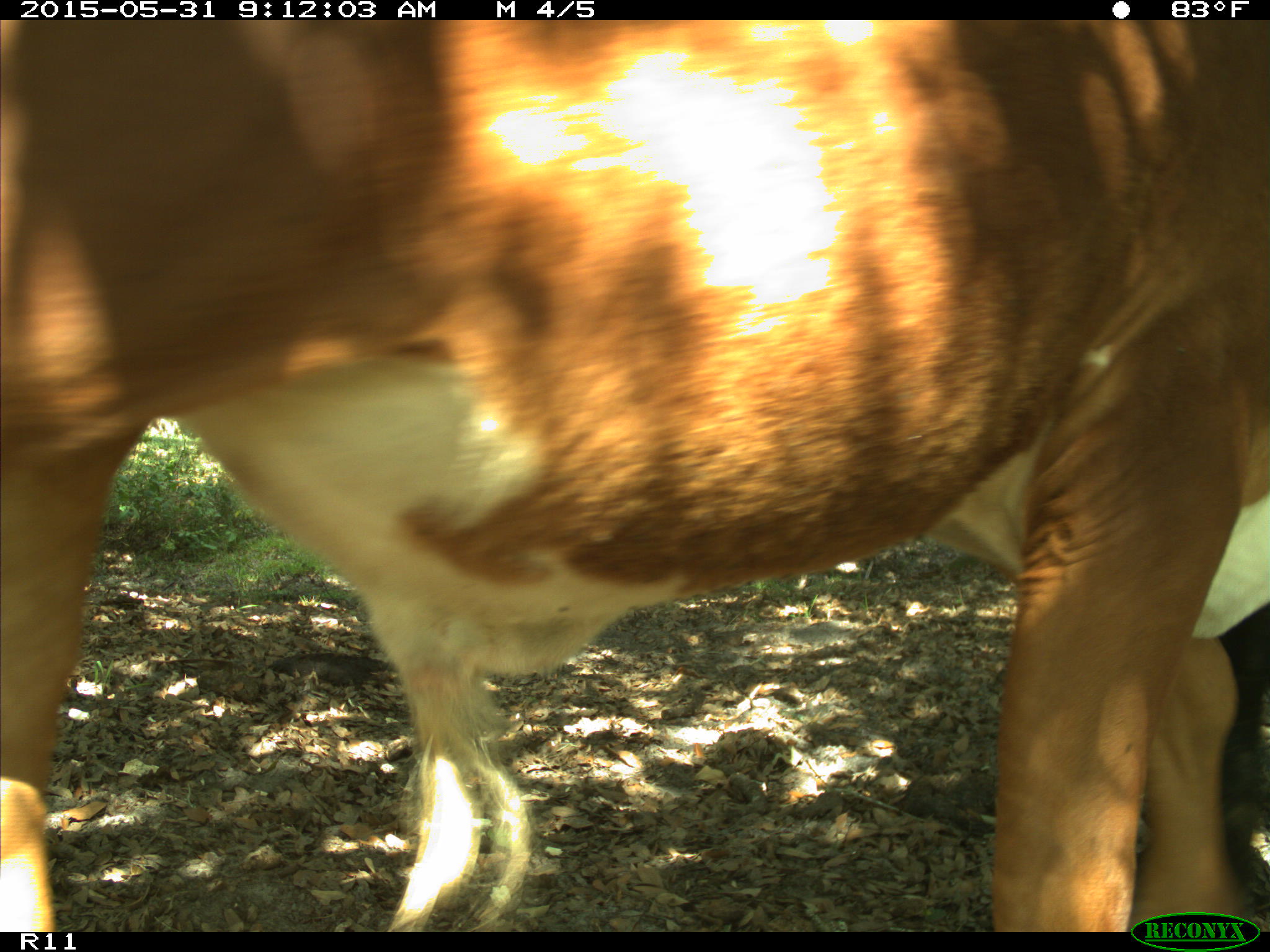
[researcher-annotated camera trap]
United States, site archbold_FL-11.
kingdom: Animalia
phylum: Chordata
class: Mammalia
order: Artiodactyla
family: Bovidae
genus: Bos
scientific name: Bos taurus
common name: domestic cow